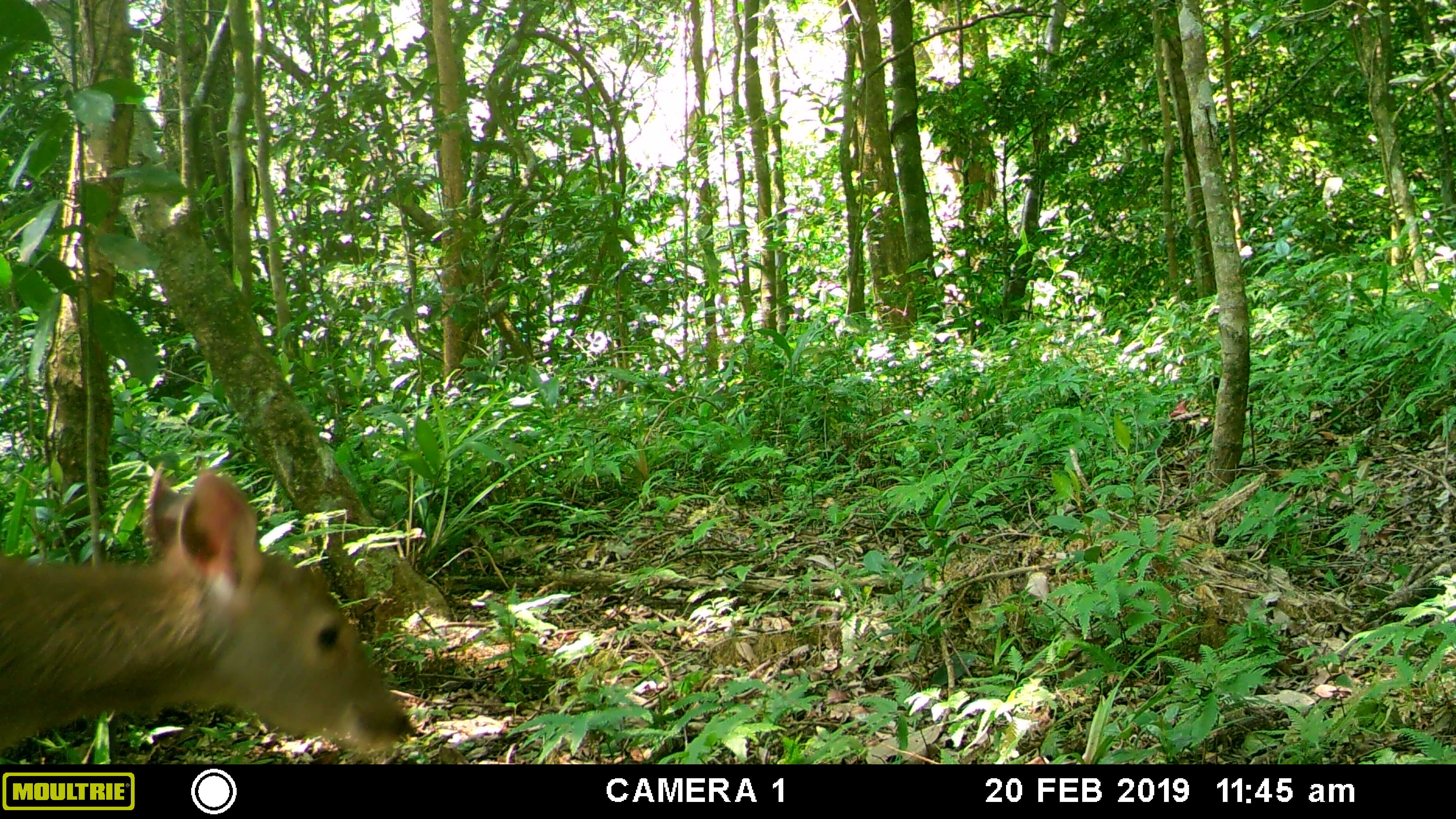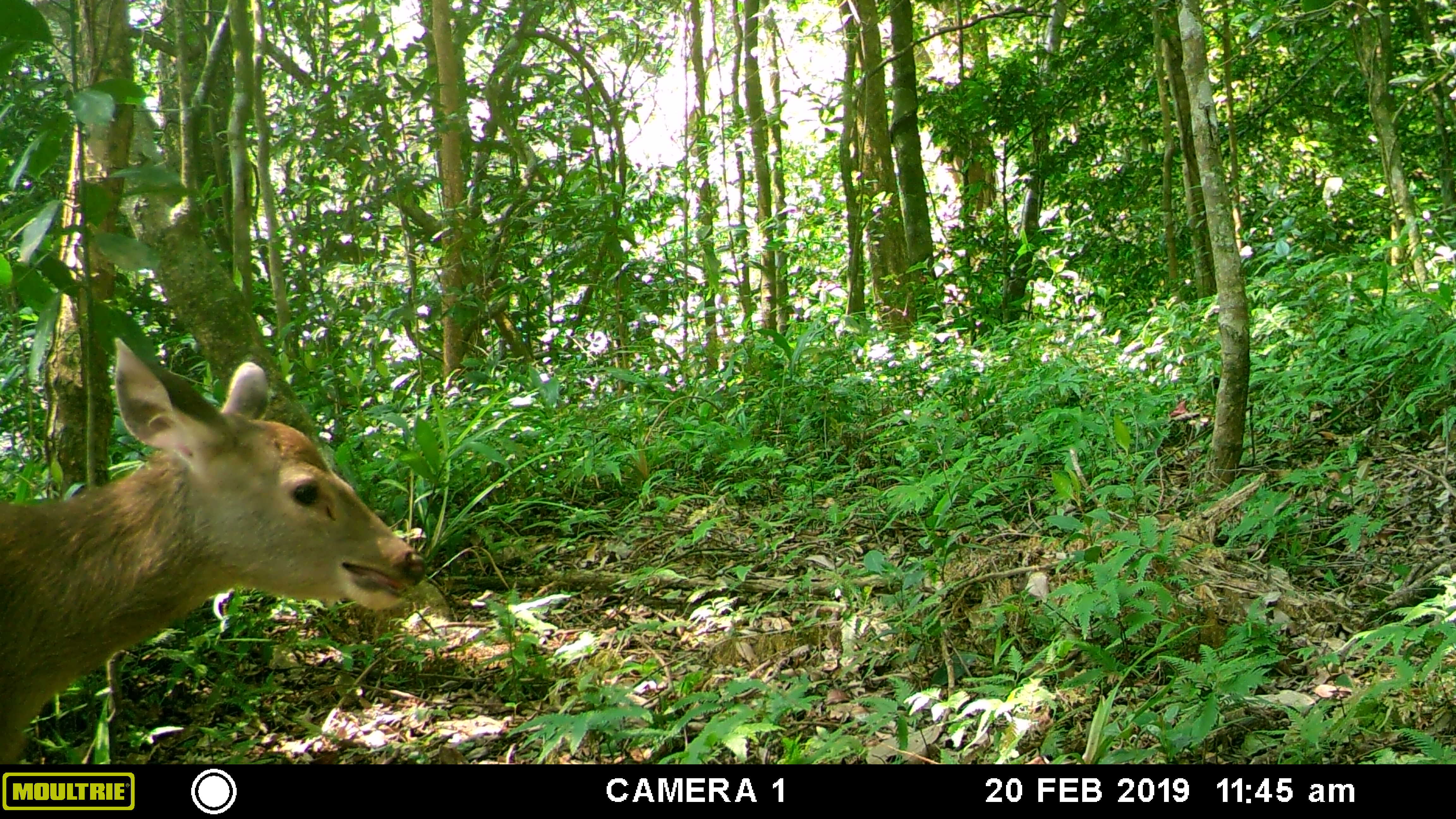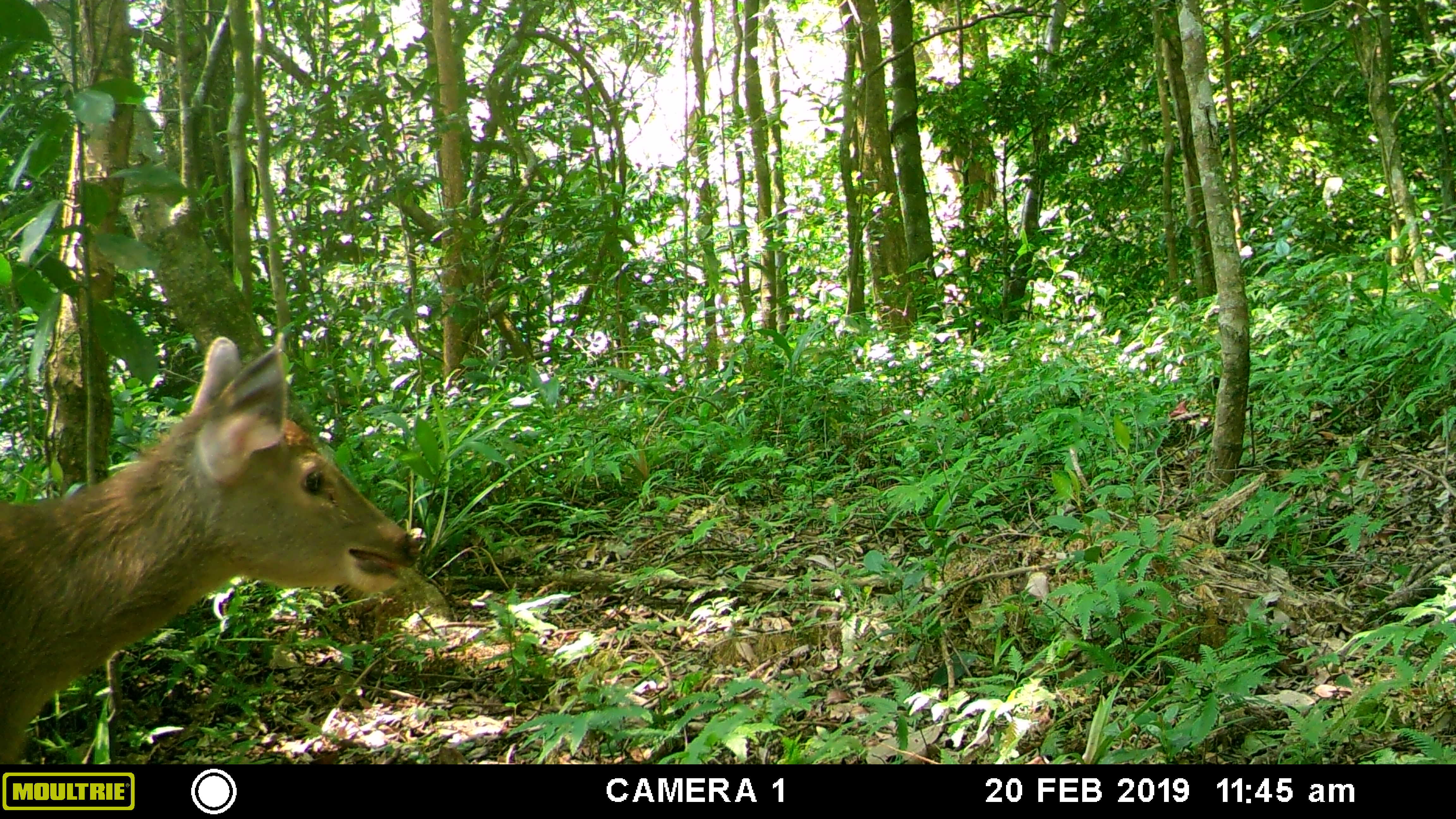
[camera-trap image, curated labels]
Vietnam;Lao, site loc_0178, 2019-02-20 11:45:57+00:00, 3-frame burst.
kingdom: Animalia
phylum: Chordata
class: Mammalia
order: Artiodactyla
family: Cervidae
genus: Rusa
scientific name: Rusa unicolor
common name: sambar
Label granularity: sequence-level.